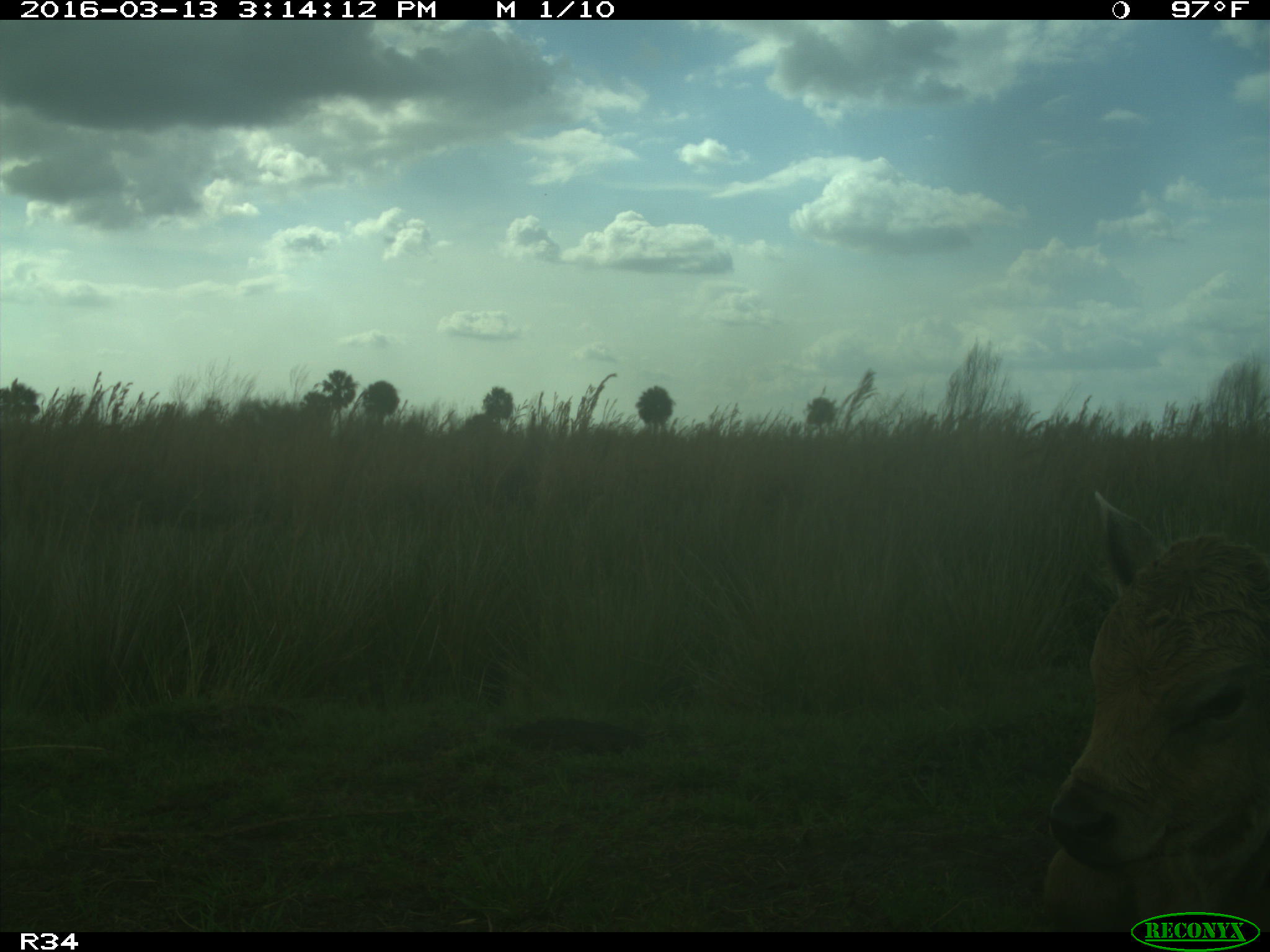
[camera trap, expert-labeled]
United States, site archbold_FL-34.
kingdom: Animalia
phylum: Chordata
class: Mammalia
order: Artiodactyla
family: Bovidae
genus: Bos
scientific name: Bos taurus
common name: domestic cow